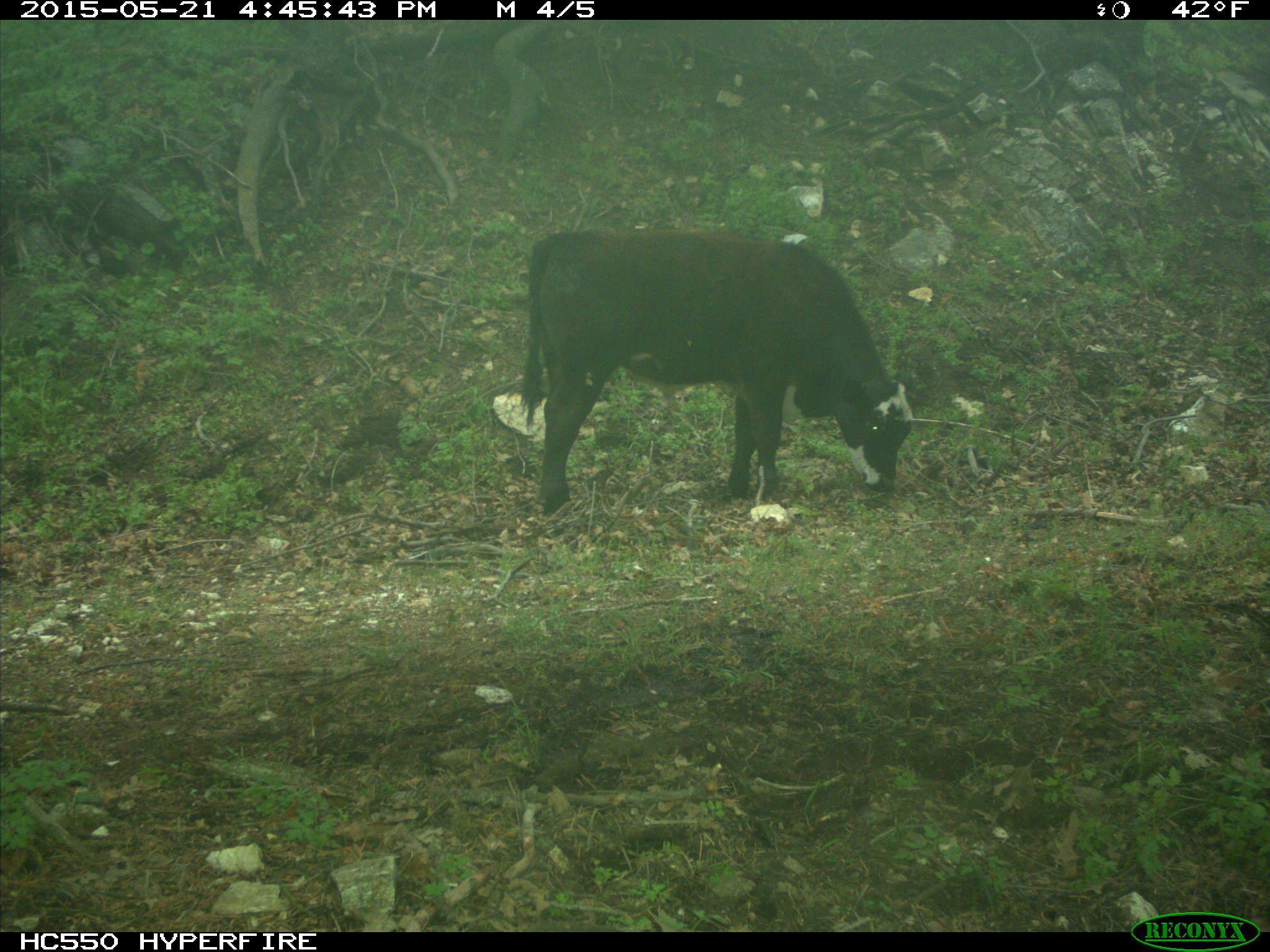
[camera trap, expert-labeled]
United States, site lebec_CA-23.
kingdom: Animalia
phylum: Chordata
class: Mammalia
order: Artiodactyla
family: Bovidae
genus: Bos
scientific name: Bos taurus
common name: domestic cow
Bos taurus (domestic cow).